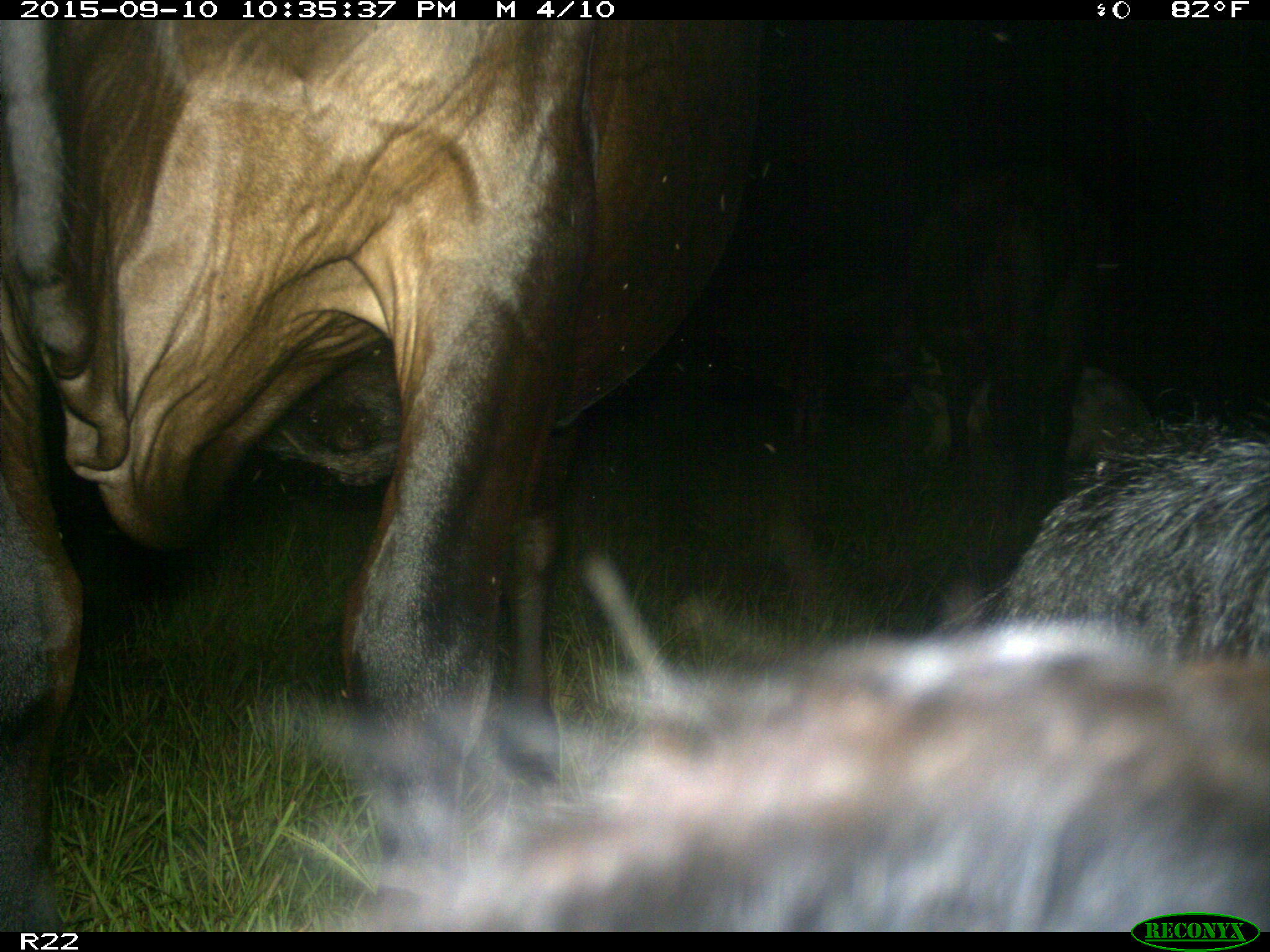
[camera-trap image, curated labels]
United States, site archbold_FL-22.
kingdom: Animalia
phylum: Chordata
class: Mammalia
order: Artiodactyla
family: Bovidae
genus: Bos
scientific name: Bos taurus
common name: domestic cow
Bos taurus (domestic cow).